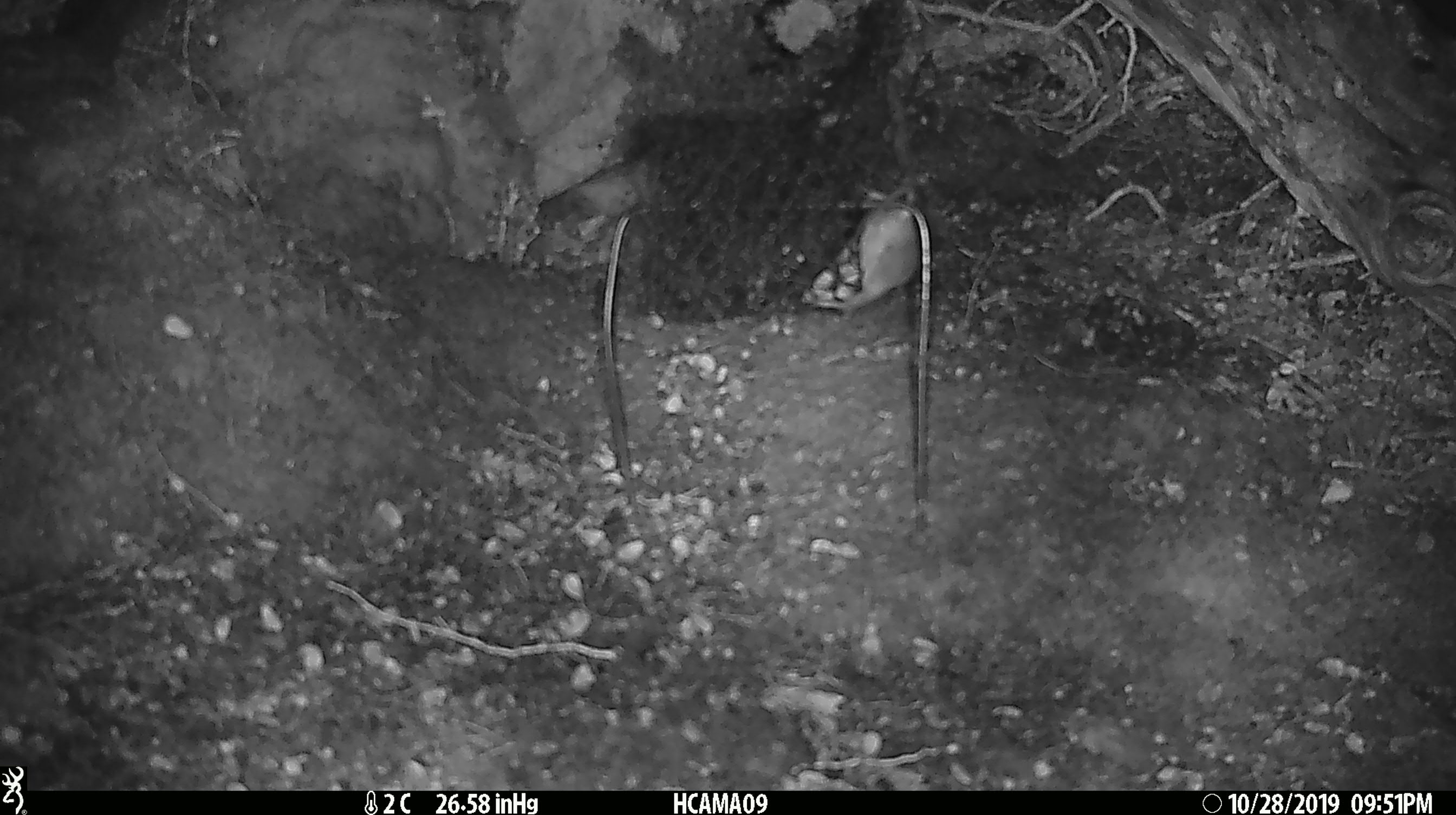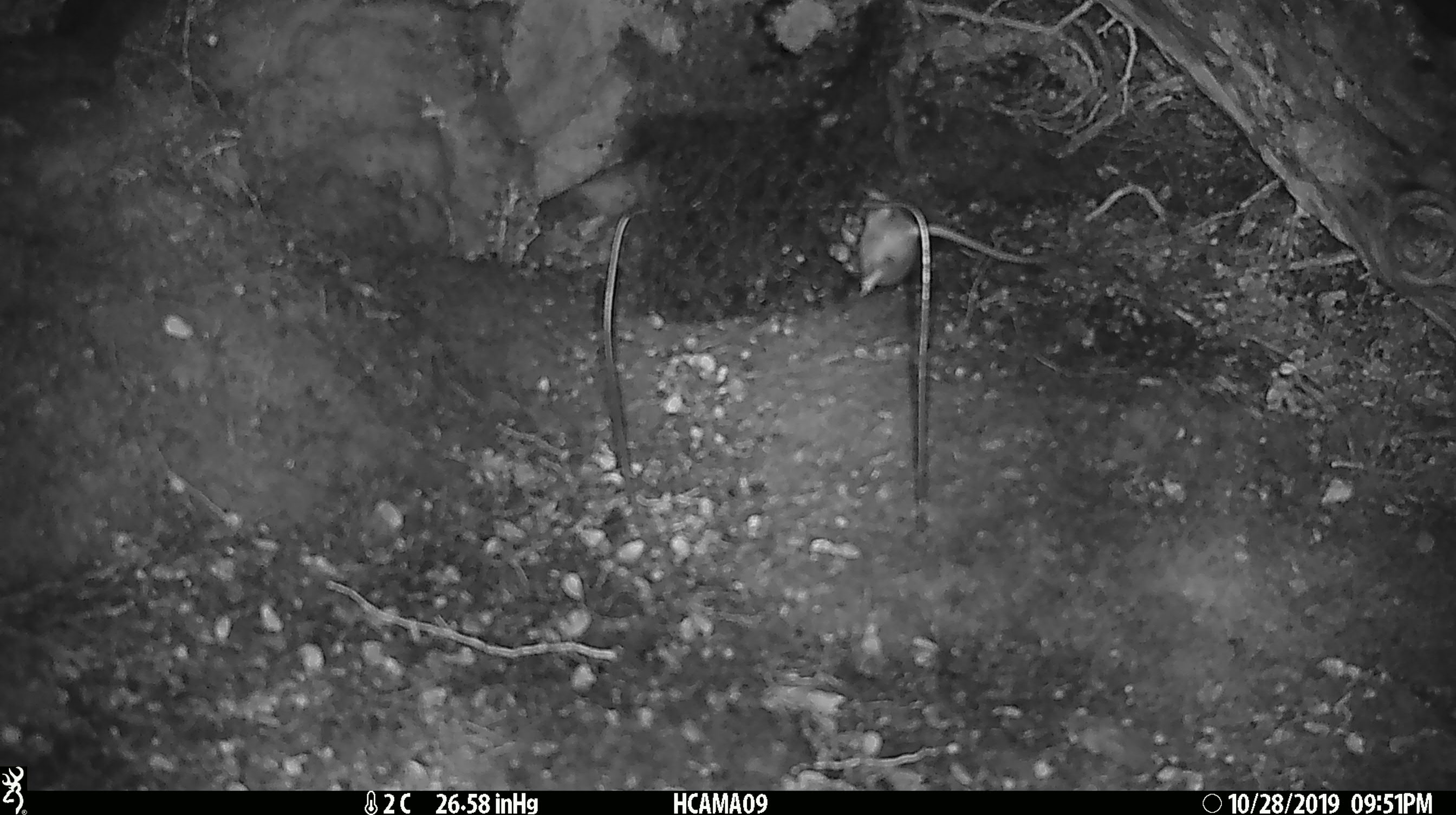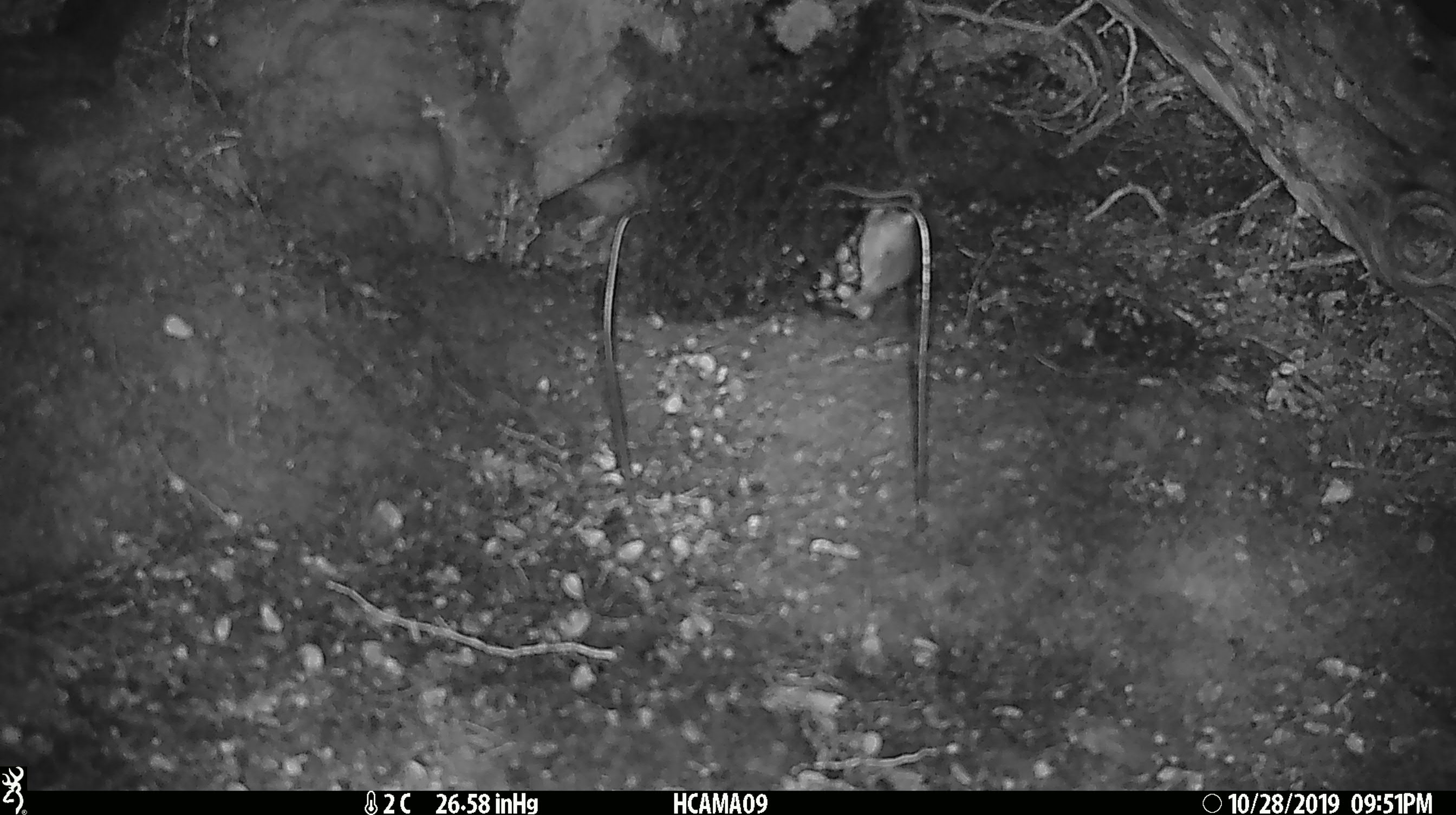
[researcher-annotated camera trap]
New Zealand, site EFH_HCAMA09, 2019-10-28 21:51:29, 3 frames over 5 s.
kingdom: Animalia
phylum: Chordata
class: Mammalia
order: Rodentia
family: Muridae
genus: Mus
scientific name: Mus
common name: mouse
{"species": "mouse (Mus)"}